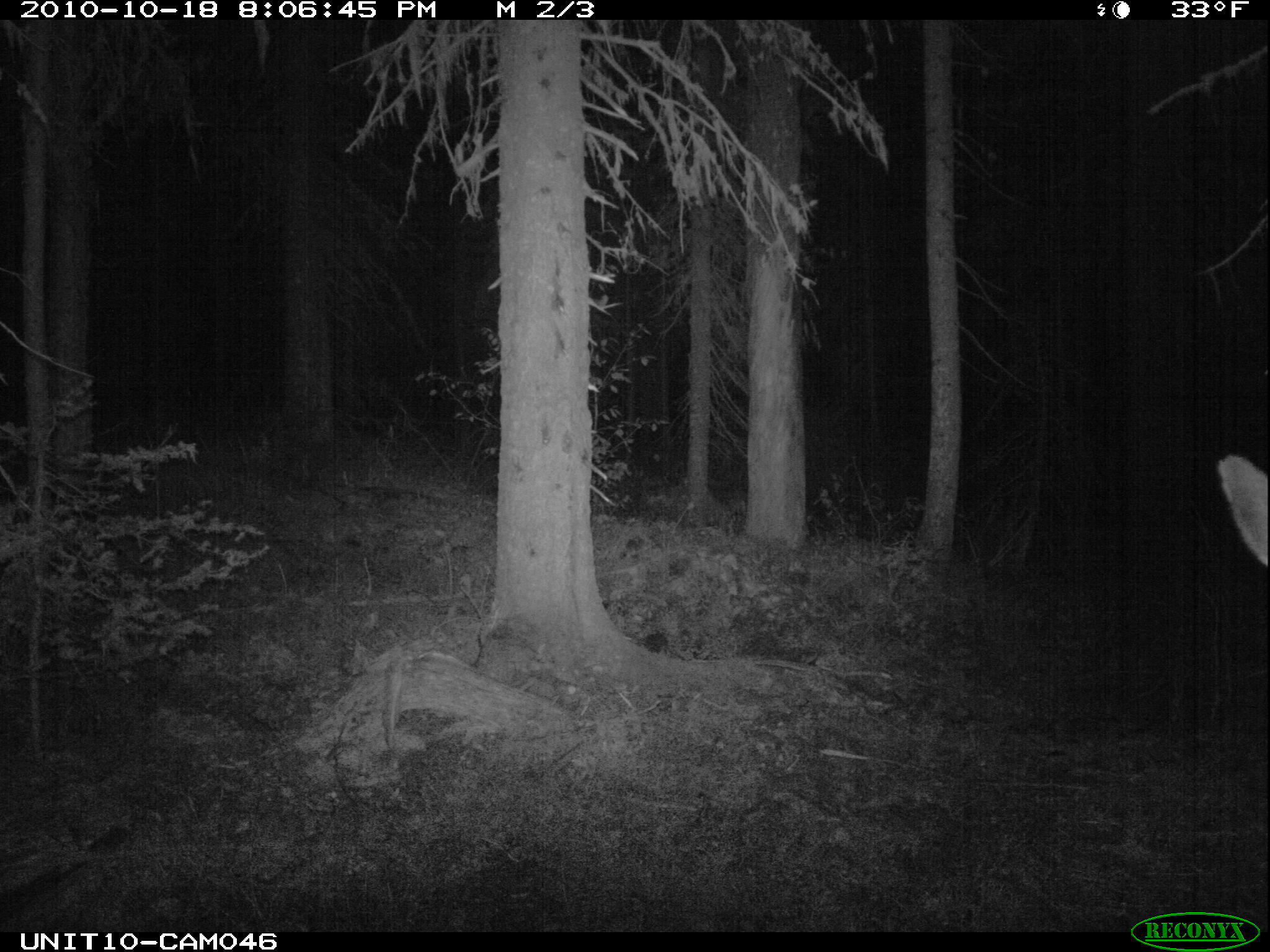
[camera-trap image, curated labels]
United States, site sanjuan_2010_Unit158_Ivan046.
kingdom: Animalia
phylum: Chordata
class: Mammalia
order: Artiodactyla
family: Cervidae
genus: Cervus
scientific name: Cervus elaphus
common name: red deer